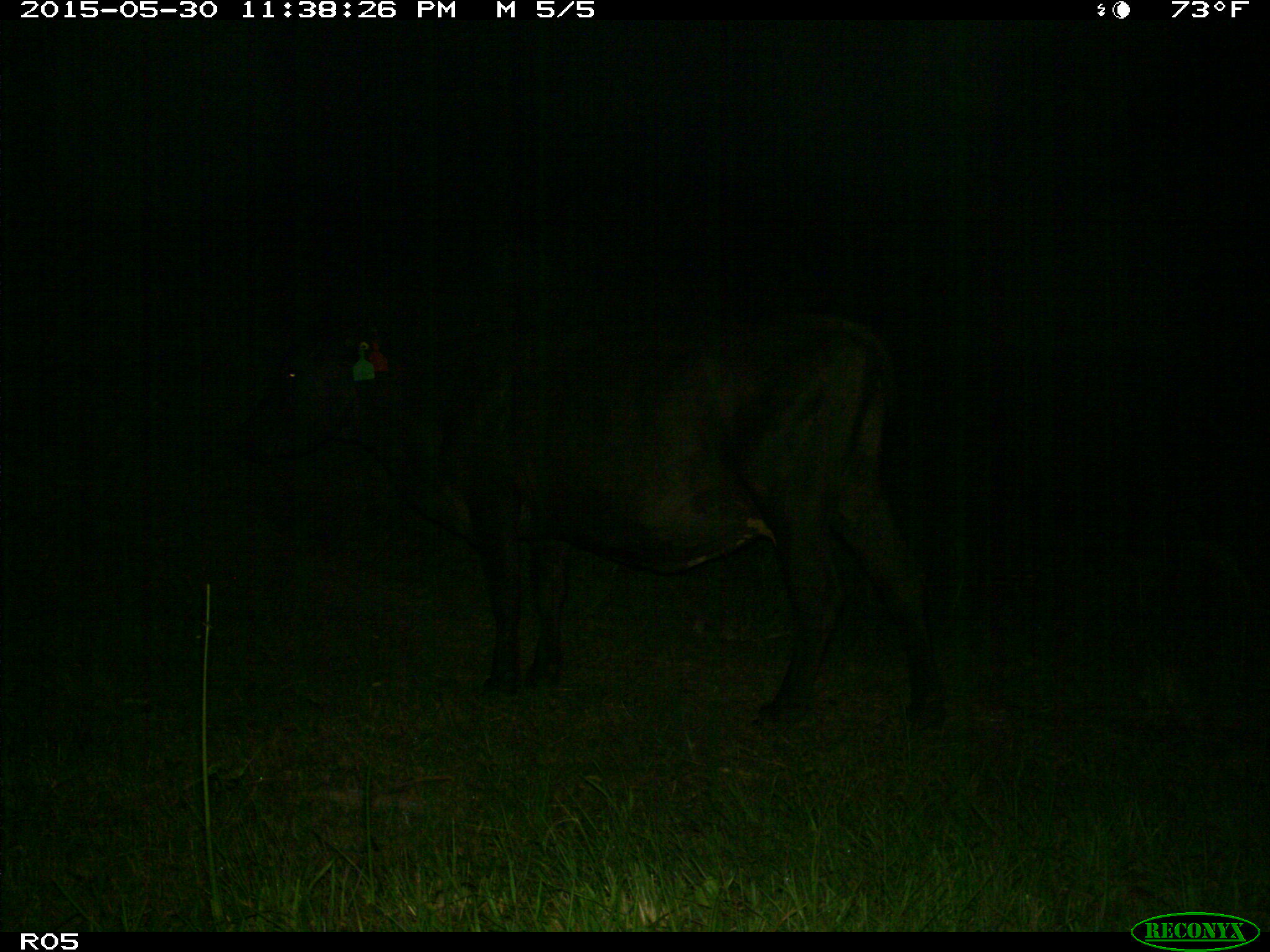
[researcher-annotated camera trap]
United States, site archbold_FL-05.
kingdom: Animalia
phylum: Chordata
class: Mammalia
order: Artiodactyla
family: Bovidae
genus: Bos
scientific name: Bos taurus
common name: domestic cow